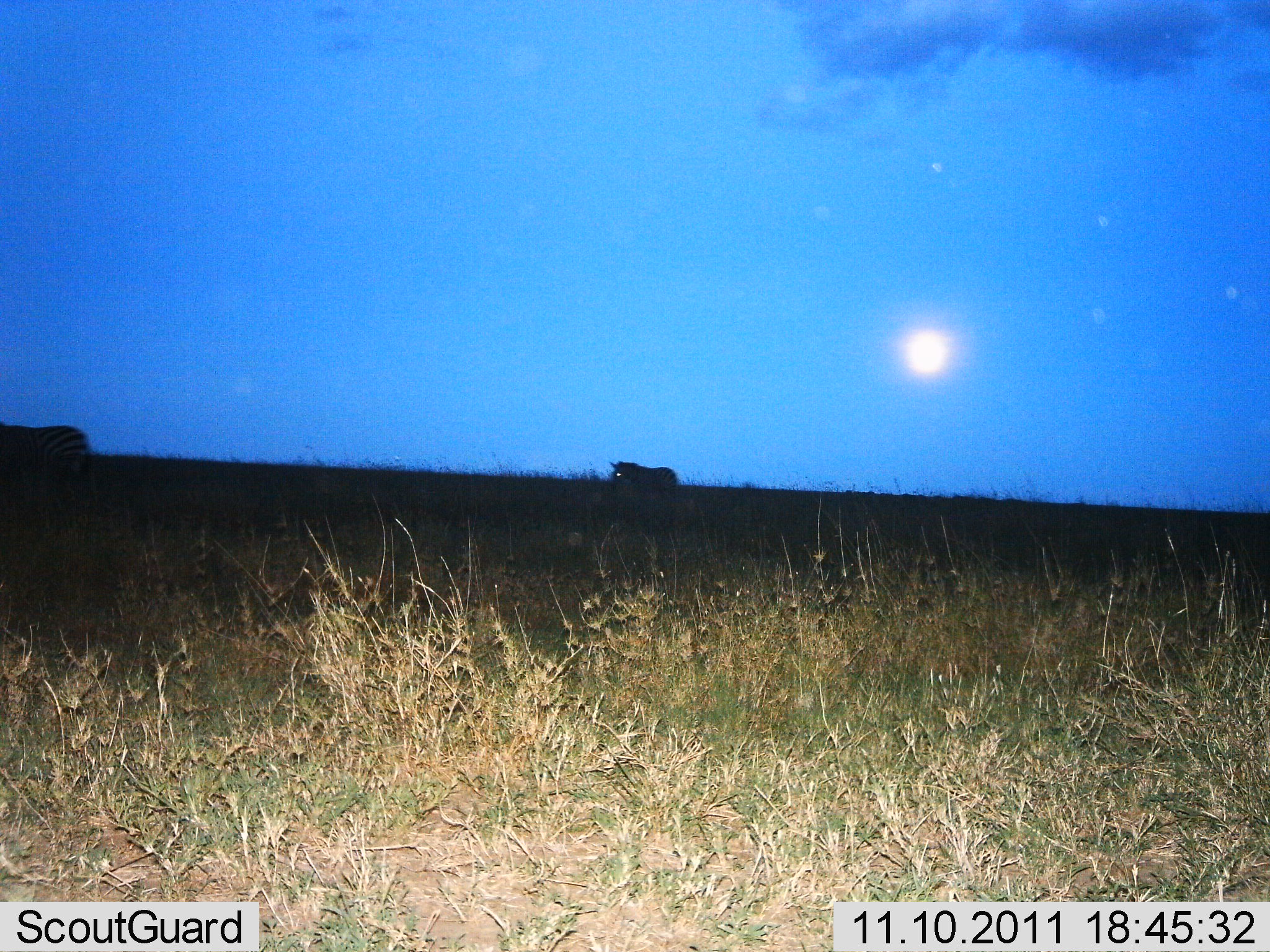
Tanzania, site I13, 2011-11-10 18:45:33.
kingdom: Animalia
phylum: Chordata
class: Mammalia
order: Perissodactyla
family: Equidae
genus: Equus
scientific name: Equus quagga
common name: plains zebra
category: zebra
Zebra (plains zebra) (Equus quagga), count 2. Behavior (volunteer vote fractions): standing 91%, resting 0%, moving 9%, interacting 0%. Young present (vote fraction): 0%. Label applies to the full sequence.